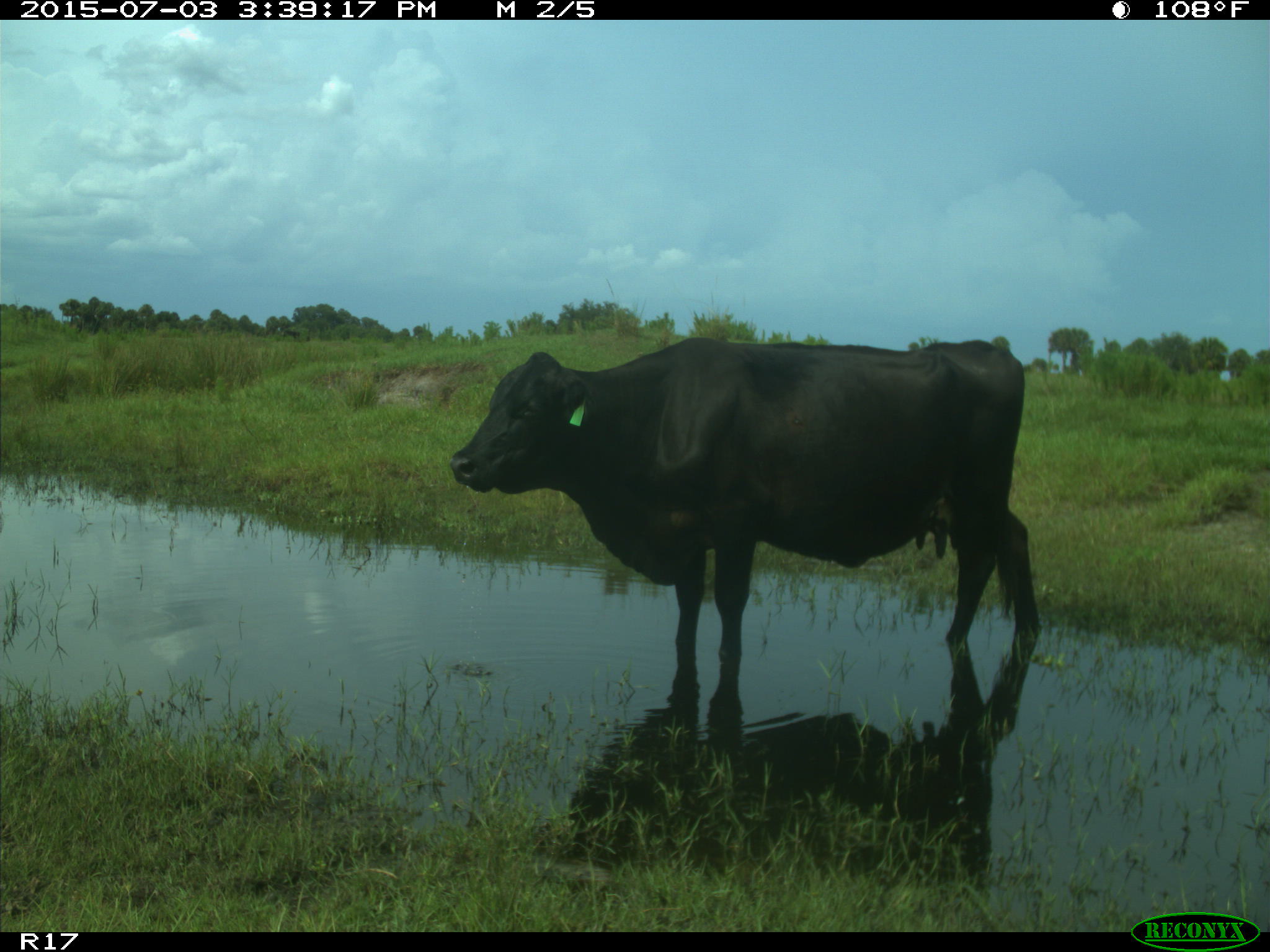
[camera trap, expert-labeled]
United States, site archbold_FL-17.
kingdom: Animalia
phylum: Chordata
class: Mammalia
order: Artiodactyla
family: Bovidae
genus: Bos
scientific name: Bos taurus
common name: domestic cow